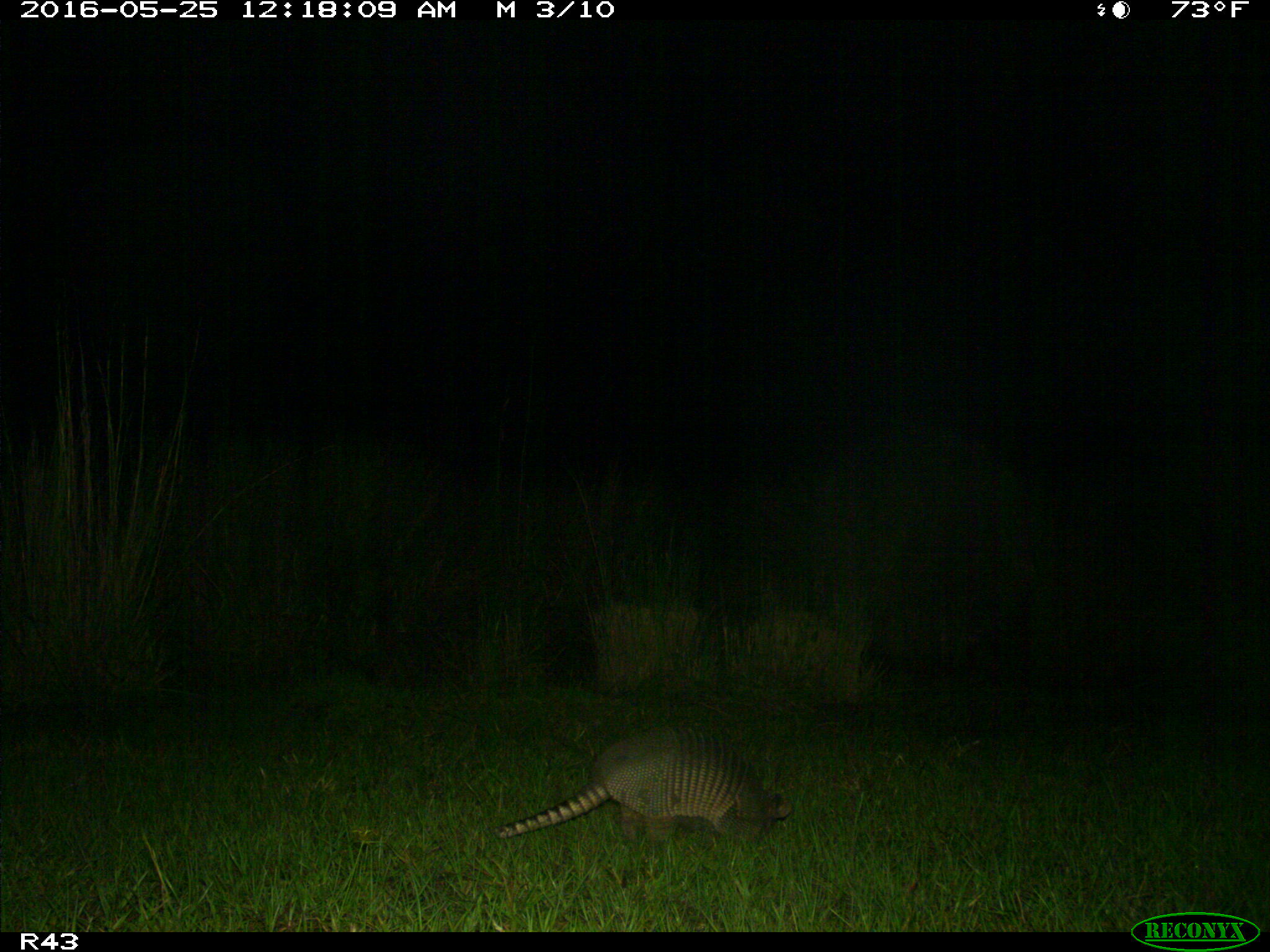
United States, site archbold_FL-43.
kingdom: Animalia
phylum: Chordata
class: Mammalia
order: Cingulata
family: Dasypodidae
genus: Dasypus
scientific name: Dasypus novemcinctus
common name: nine-banded armadillo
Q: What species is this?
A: Dasypus novemcinctus (nine-banded armadillo).